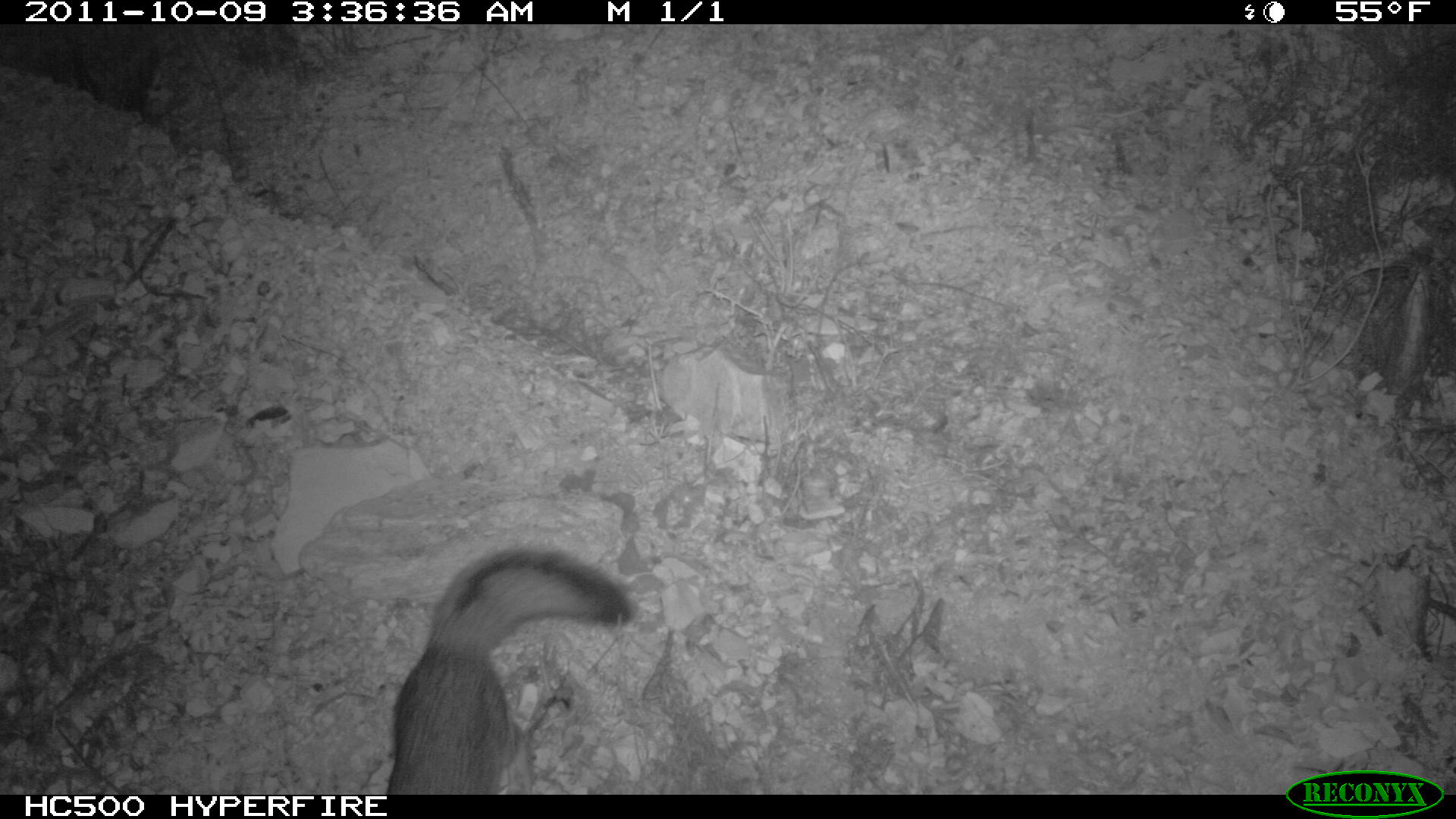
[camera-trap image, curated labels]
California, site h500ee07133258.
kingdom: Animalia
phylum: Chordata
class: Mammalia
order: Carnivora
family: Canidae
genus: Urocyon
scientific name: Urocyon littoralis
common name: island fox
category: fox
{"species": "fox (island fox) (Urocyon littoralis)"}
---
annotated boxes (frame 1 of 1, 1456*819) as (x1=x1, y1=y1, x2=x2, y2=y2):
fox: (x1=386, y1=548, x2=632, y2=794)